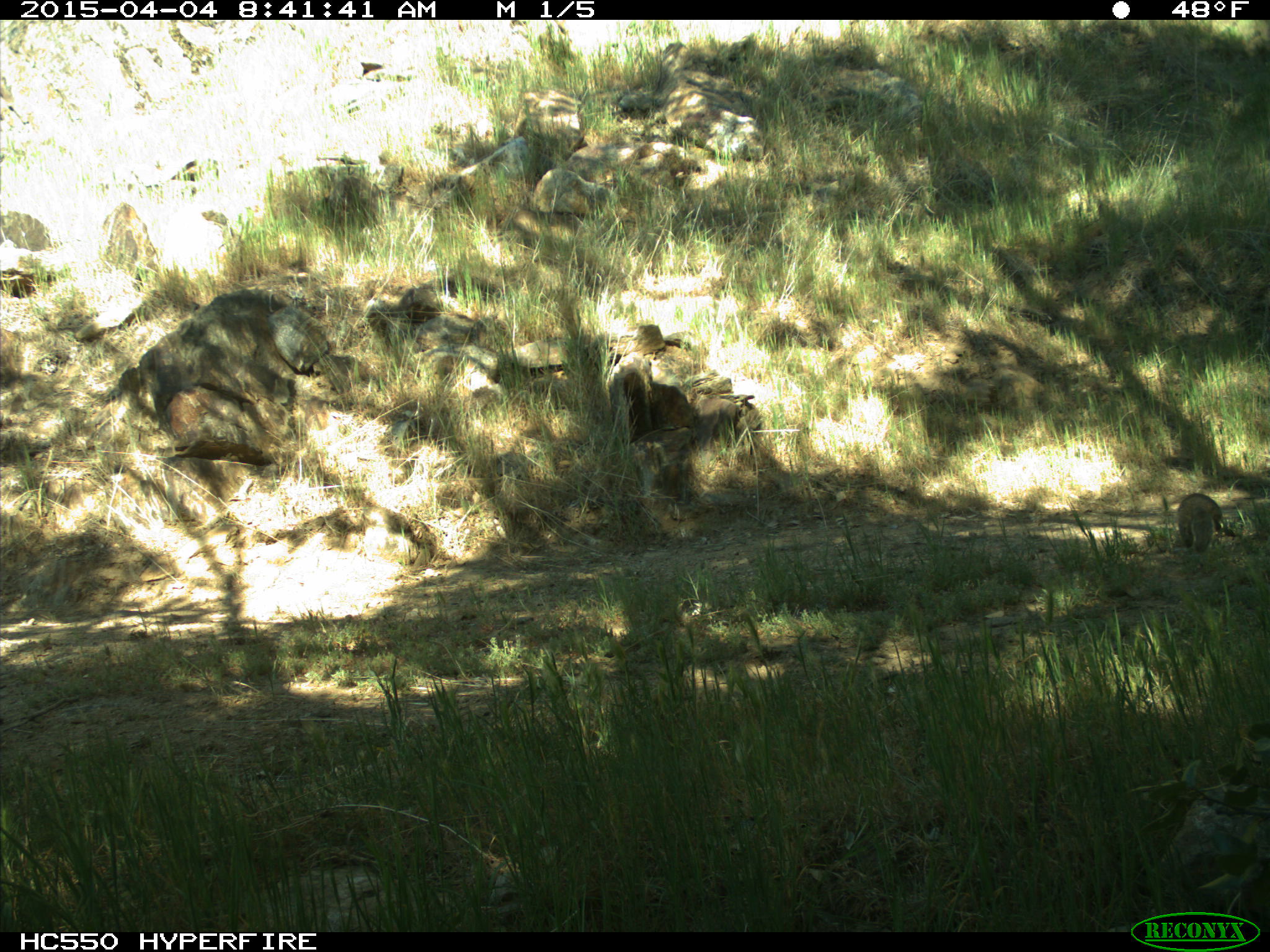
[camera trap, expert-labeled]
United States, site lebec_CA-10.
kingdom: Animalia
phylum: Chordata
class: Mammalia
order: Rodentia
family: Sciuridae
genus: Otospermophilus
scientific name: Otospermophilus beecheyi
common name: california ground squirrel